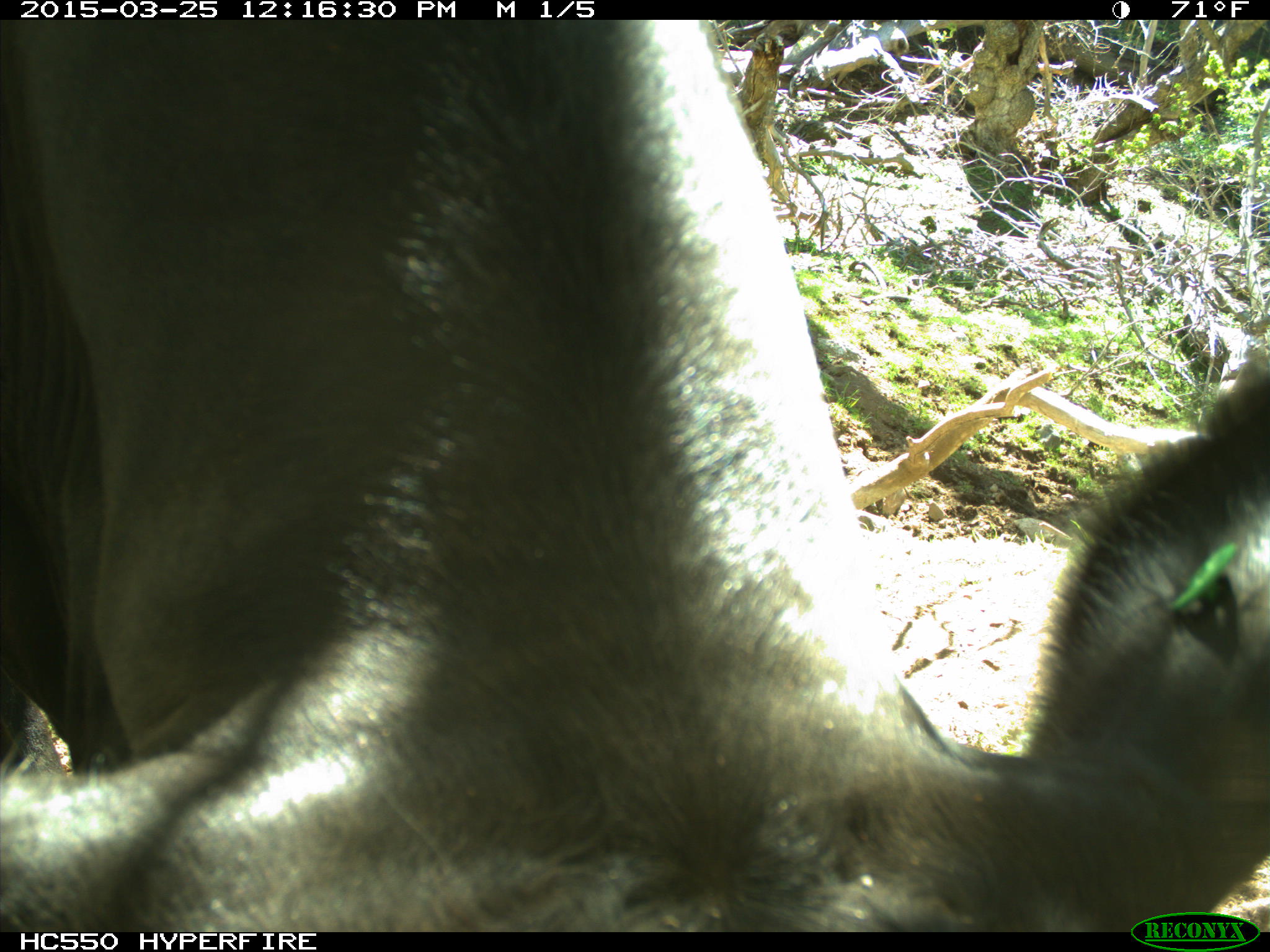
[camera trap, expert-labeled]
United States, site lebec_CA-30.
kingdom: Animalia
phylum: Chordata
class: Mammalia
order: Artiodactyla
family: Bovidae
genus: Bos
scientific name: Bos taurus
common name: domestic cow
Bos taurus (domestic cow).